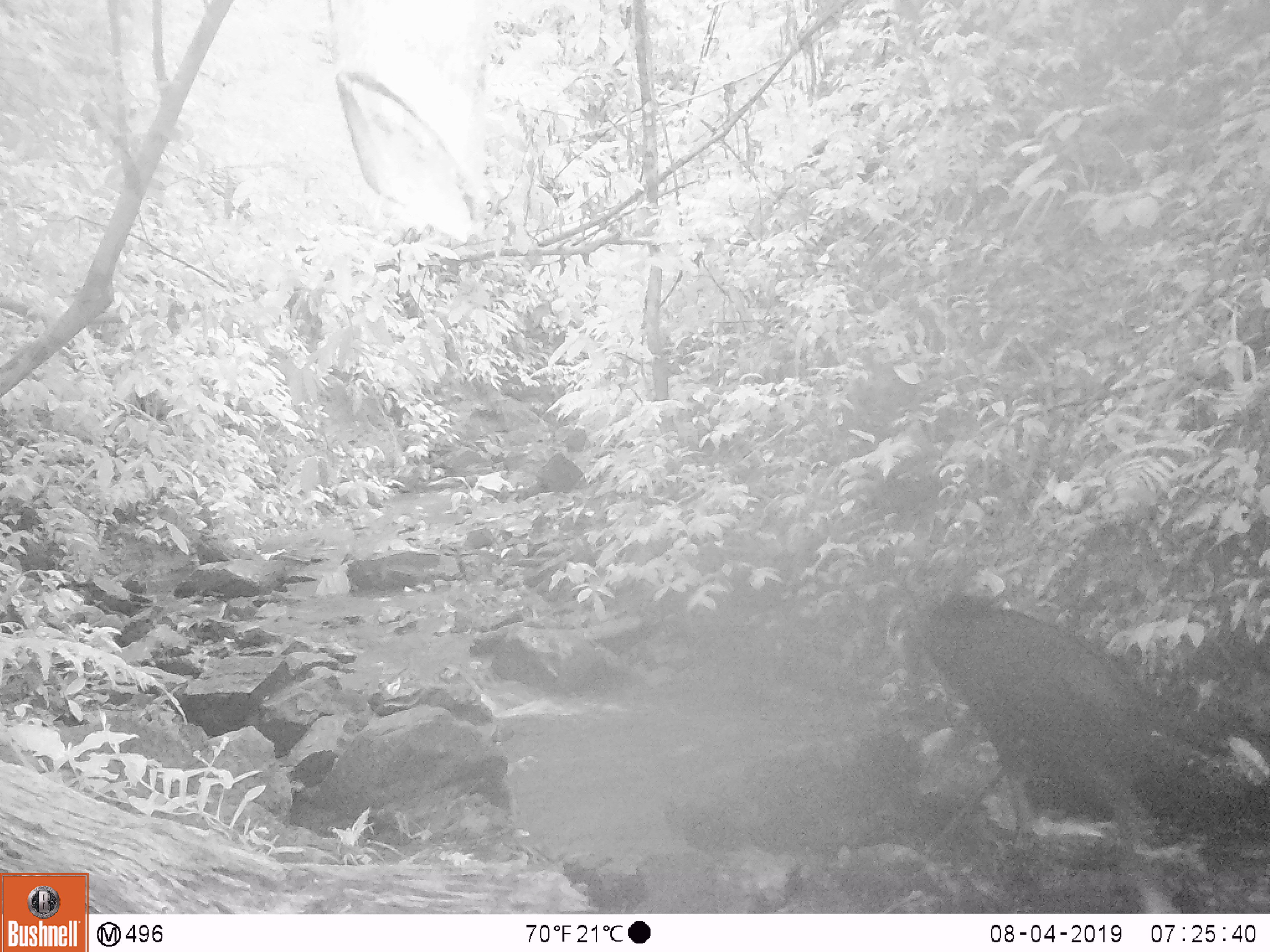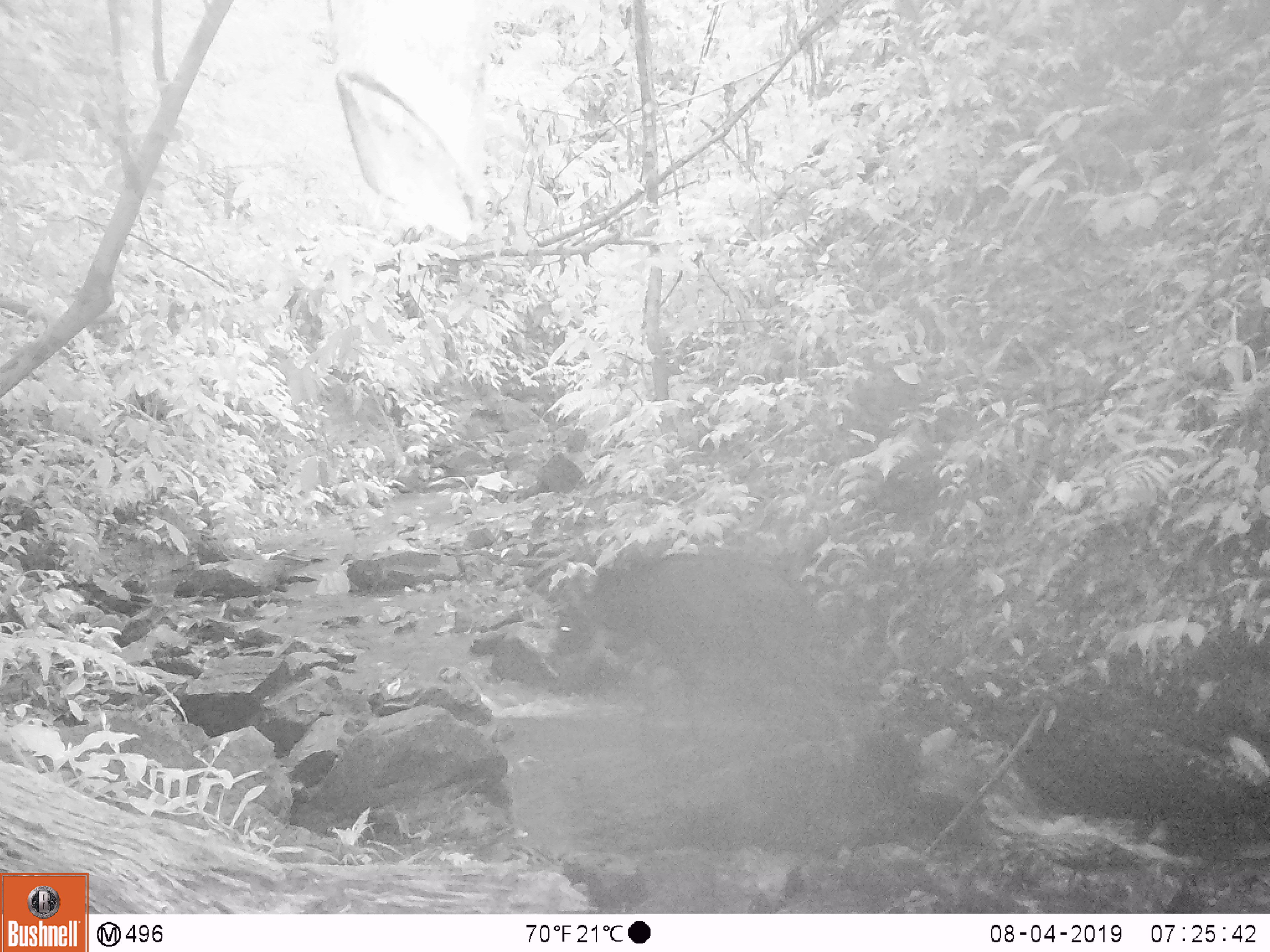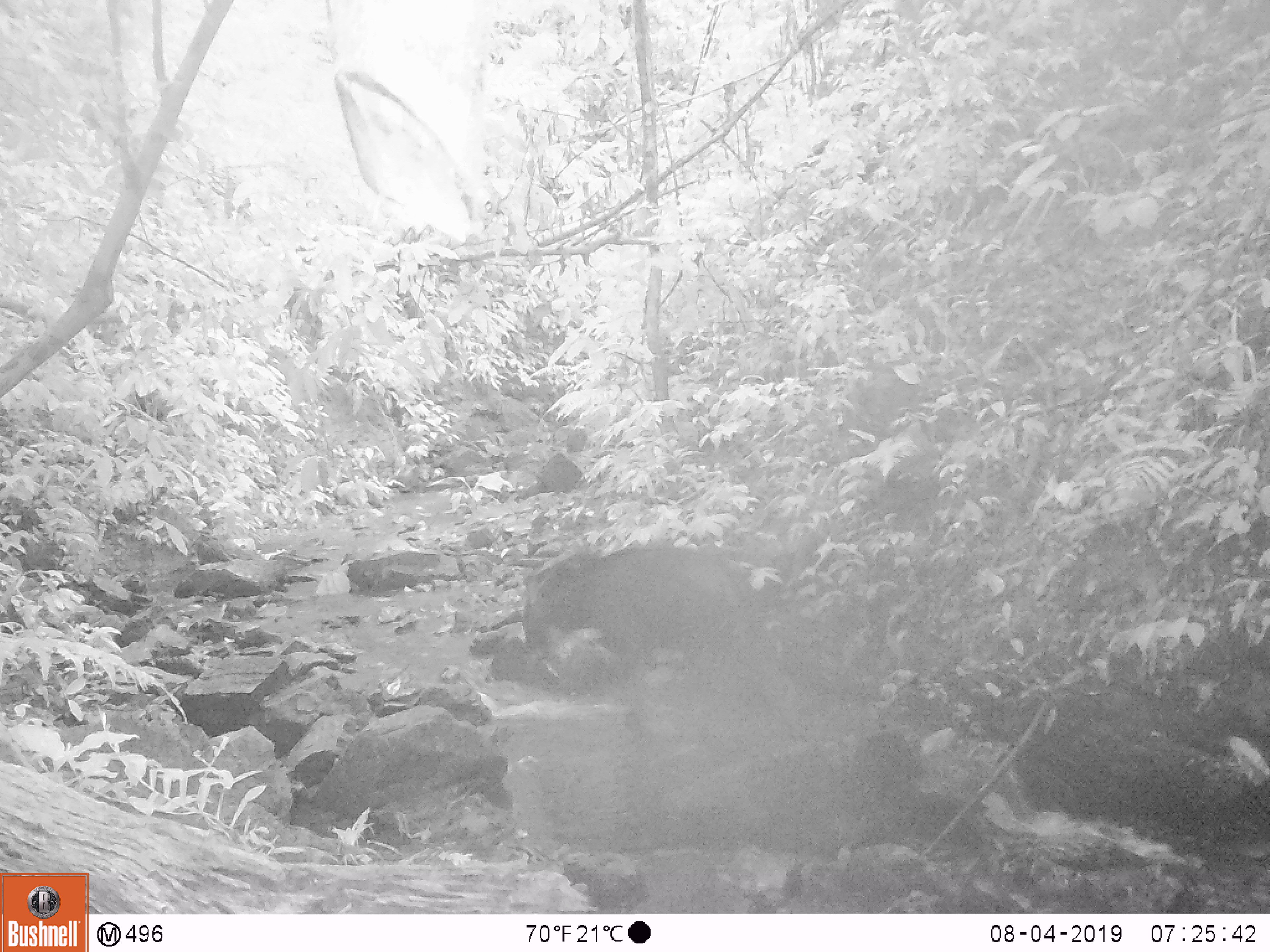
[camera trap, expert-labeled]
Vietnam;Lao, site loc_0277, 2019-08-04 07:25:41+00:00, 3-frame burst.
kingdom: Animalia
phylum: Chordata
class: Mammalia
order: Artiodactyla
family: Bovidae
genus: Capricornis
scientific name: Capricornis sumatraensis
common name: chinese serow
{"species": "chinese serow (Capricornis sumatraensis)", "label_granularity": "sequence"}